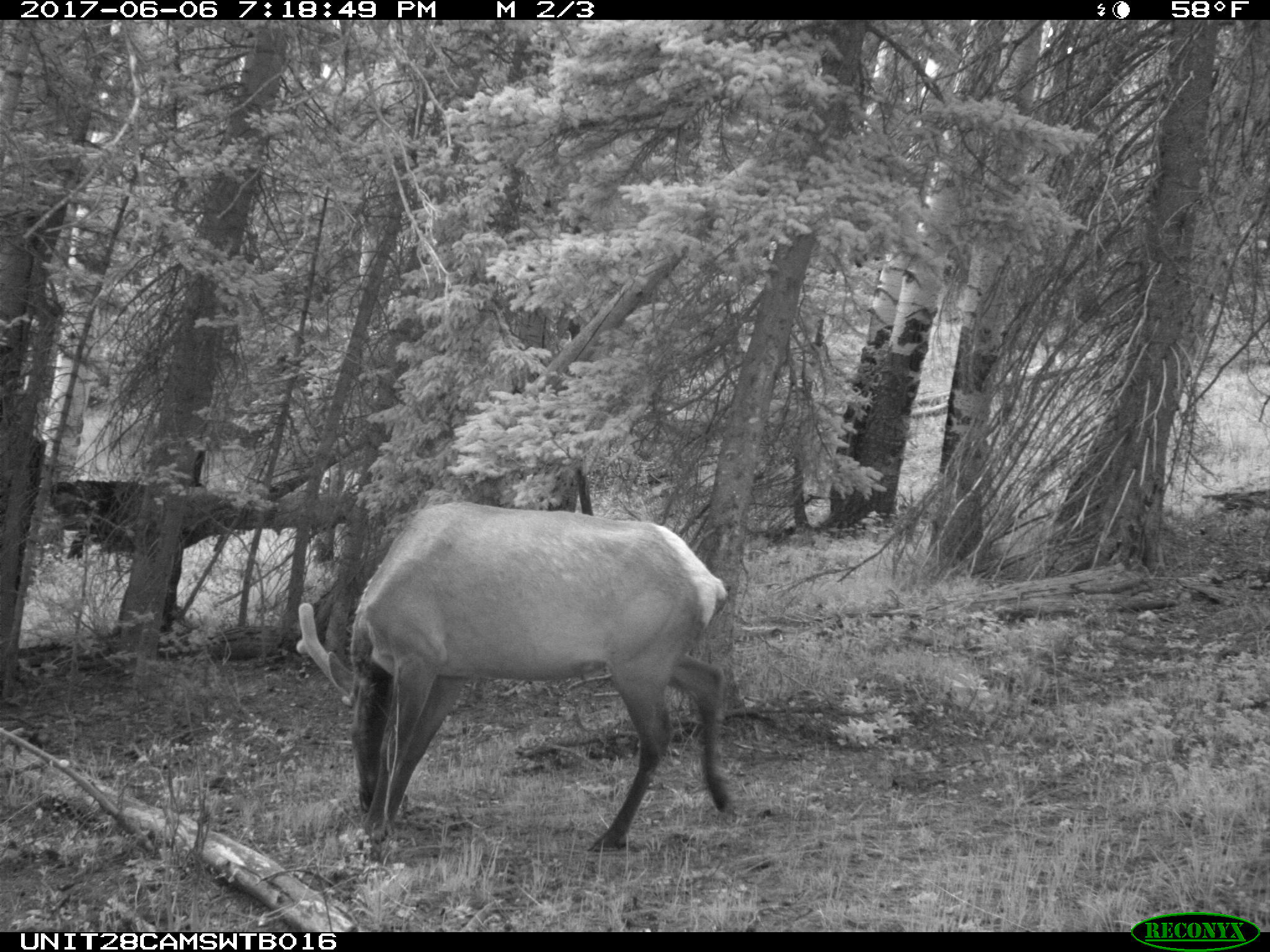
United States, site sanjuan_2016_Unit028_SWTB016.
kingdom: Animalia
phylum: Chordata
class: Mammalia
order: Artiodactyla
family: Cervidae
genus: Cervus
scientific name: Cervus elaphus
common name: red deer